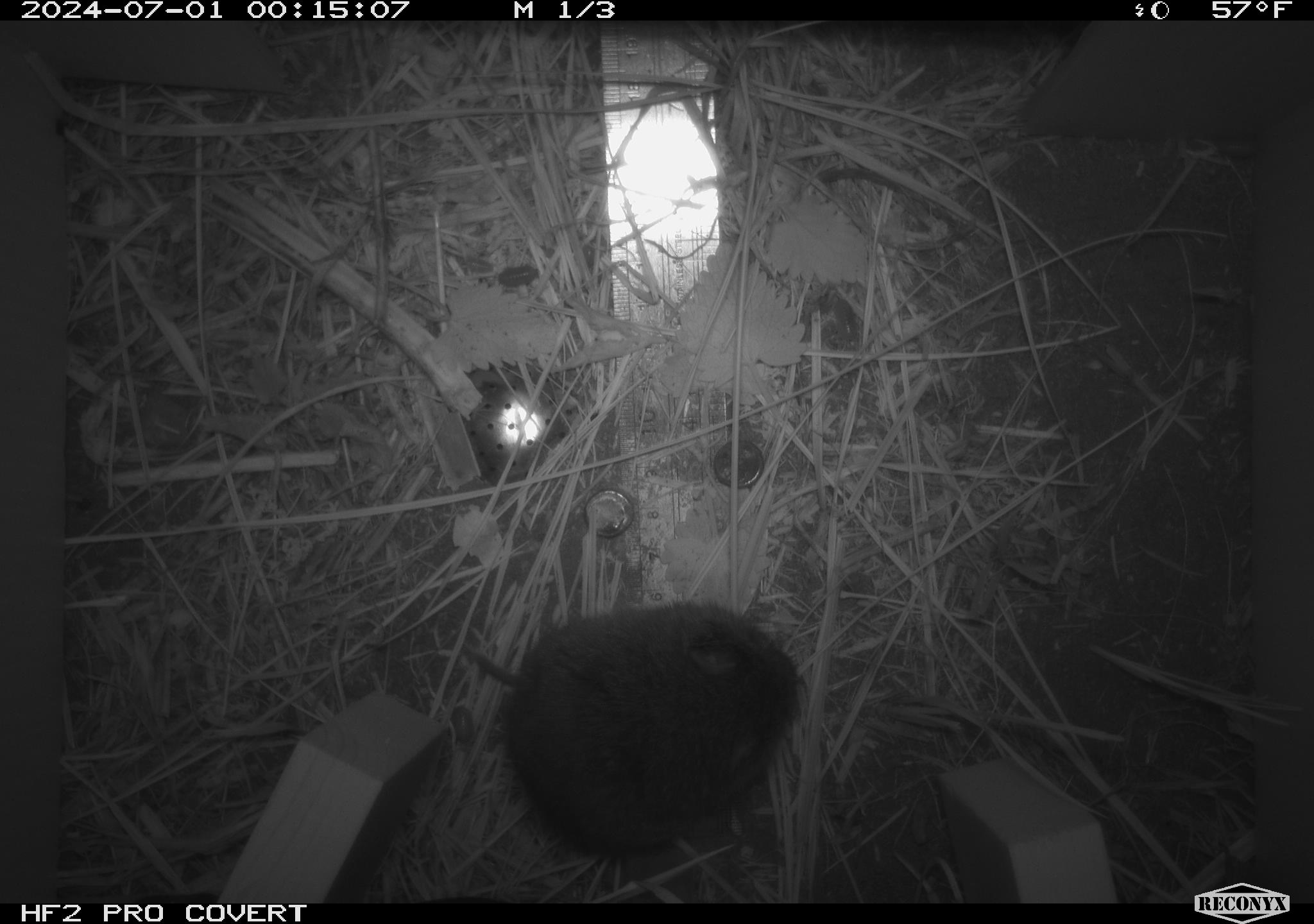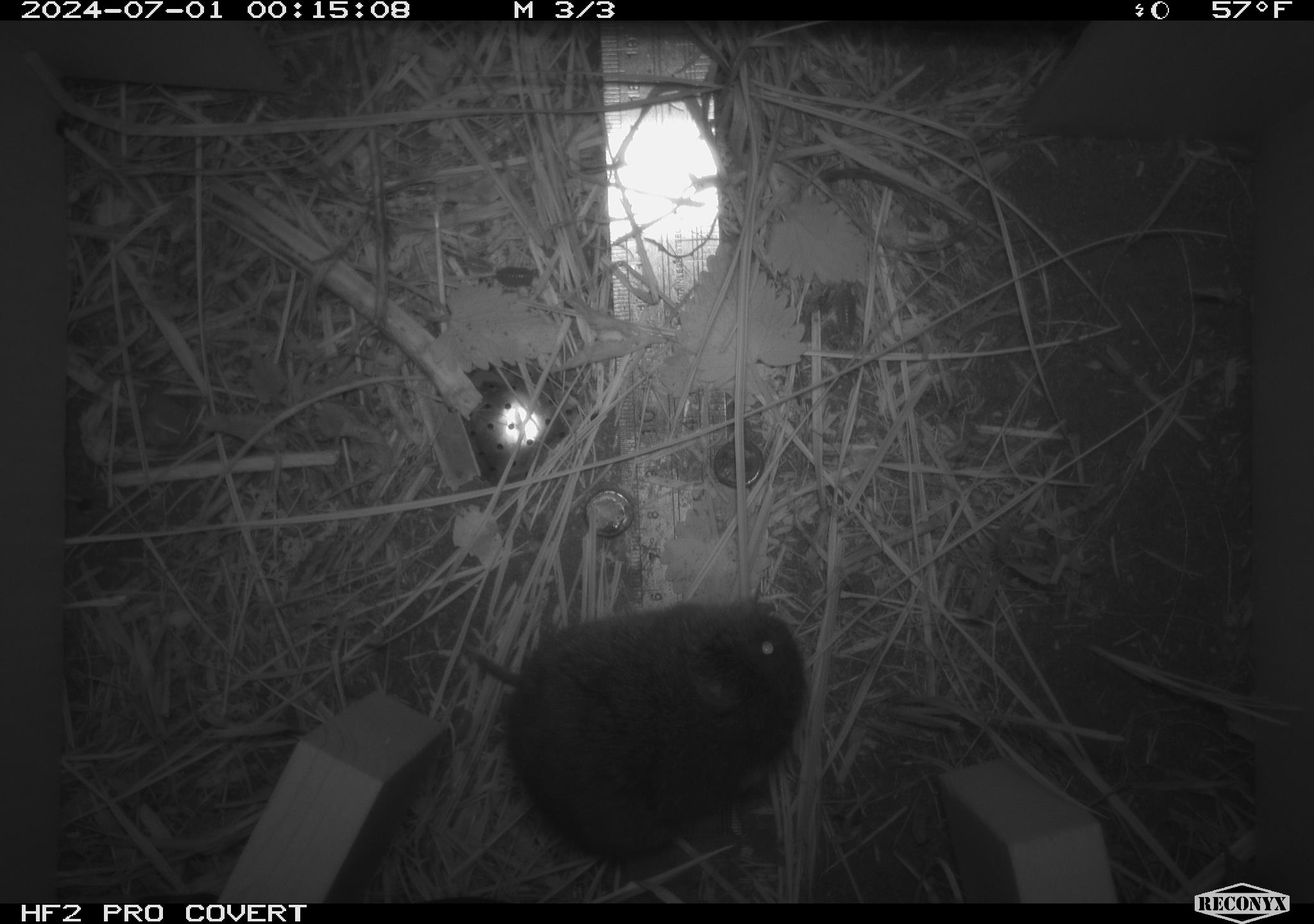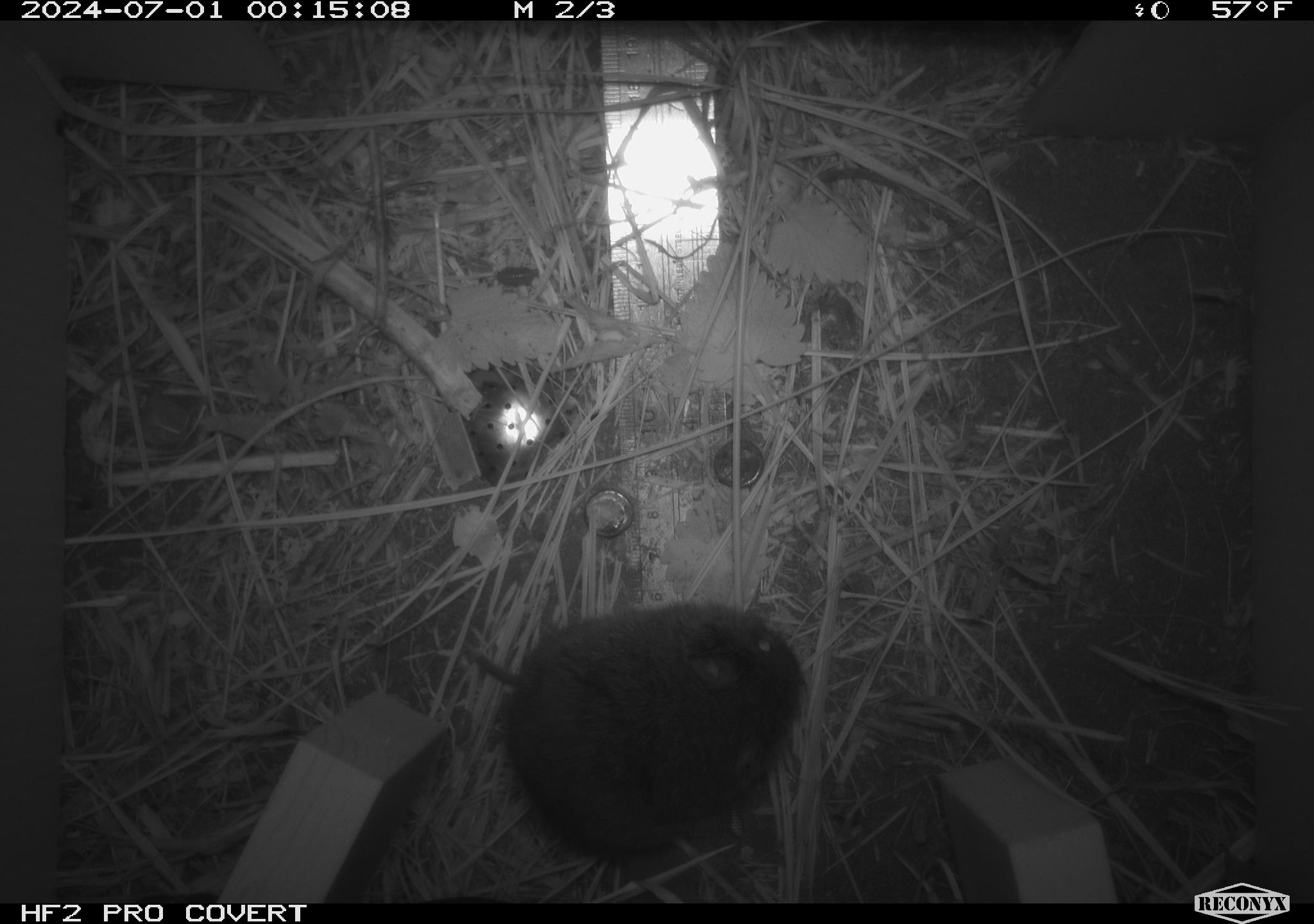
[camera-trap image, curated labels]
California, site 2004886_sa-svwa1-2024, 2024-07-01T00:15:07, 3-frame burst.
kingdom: Animalia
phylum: Chordata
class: Mammalia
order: Rodentia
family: Cricetidae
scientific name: Arvicolinae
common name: voles, lemmings, and muskrats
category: arvicolinae subfamily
Arvicolinae subfamily (voles, lemmings, and muskrats) (Arvicolinae).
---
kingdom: Animalia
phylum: Arthropoda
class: Malacostraca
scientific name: Malacostraca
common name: amphipods, crabs, isopods, krill, lobsters and shrimps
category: malacostracan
Malacostracan (amphipods, crabs, isopods, krill, lobsters and shrimps) (Malacostraca).